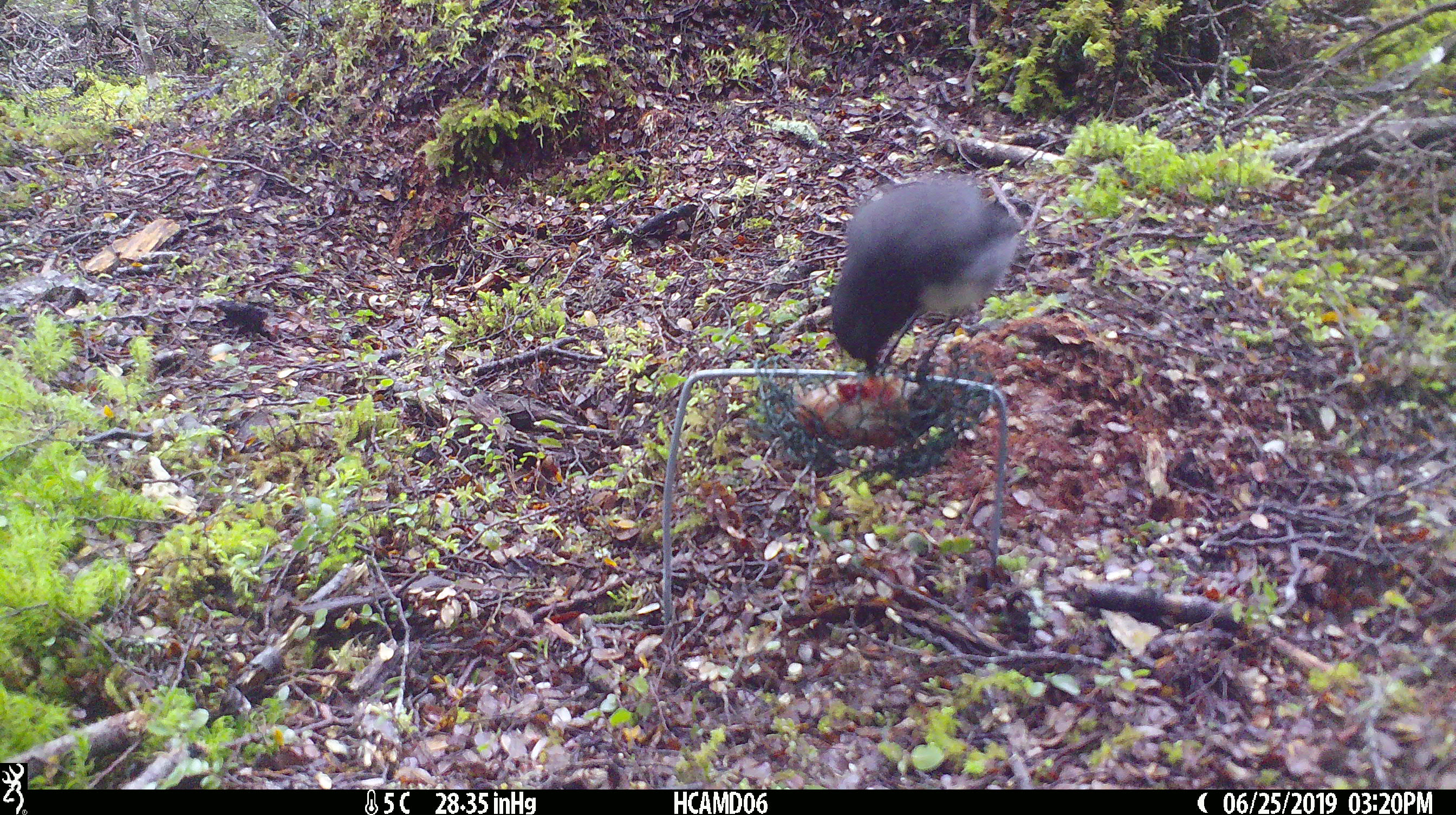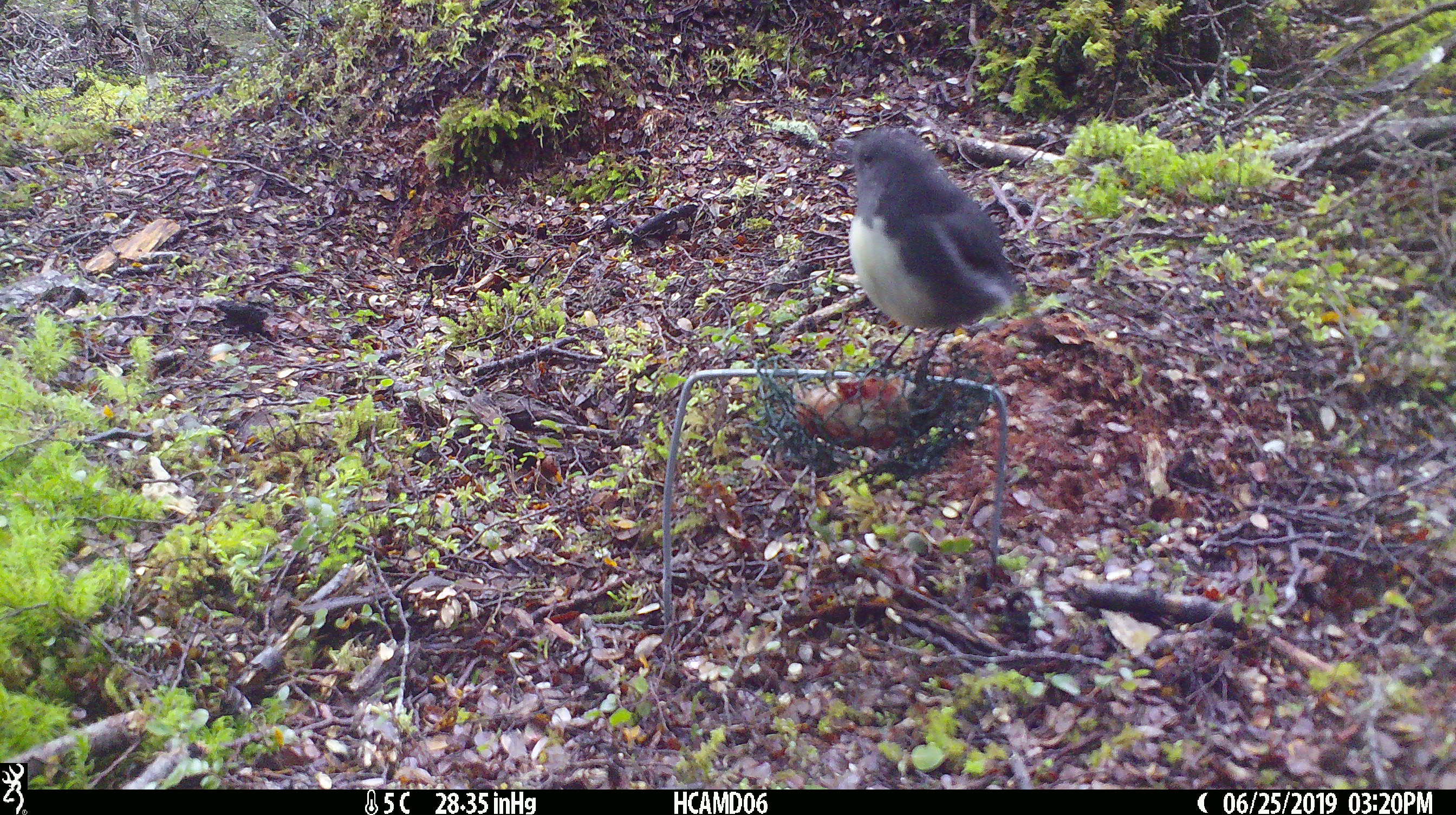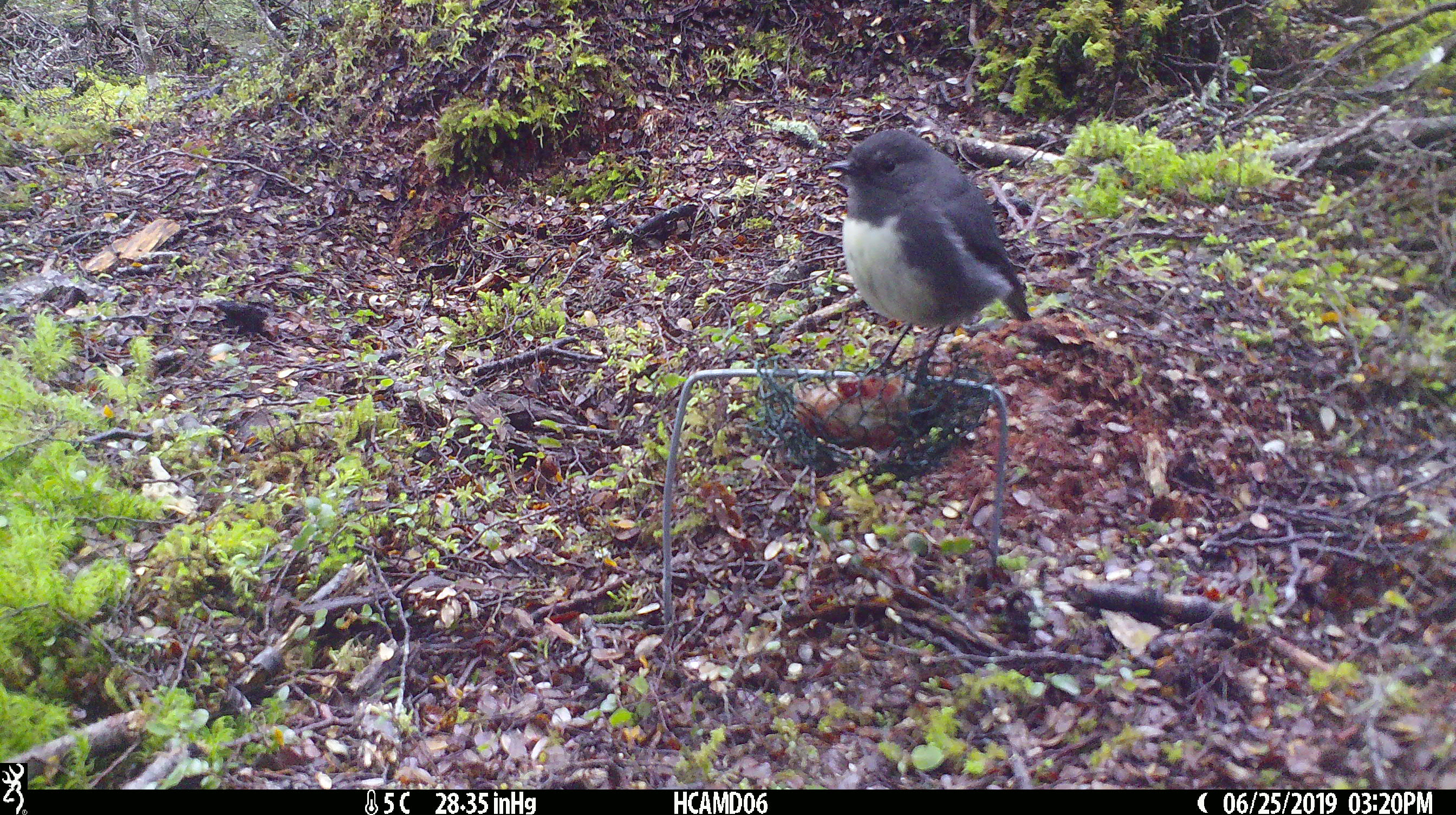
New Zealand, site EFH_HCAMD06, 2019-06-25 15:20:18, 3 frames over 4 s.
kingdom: Animalia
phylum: Chordata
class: Aves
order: Passeriformes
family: Petroicidae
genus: Petroica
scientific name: Petroica australis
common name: new zealand robin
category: robin